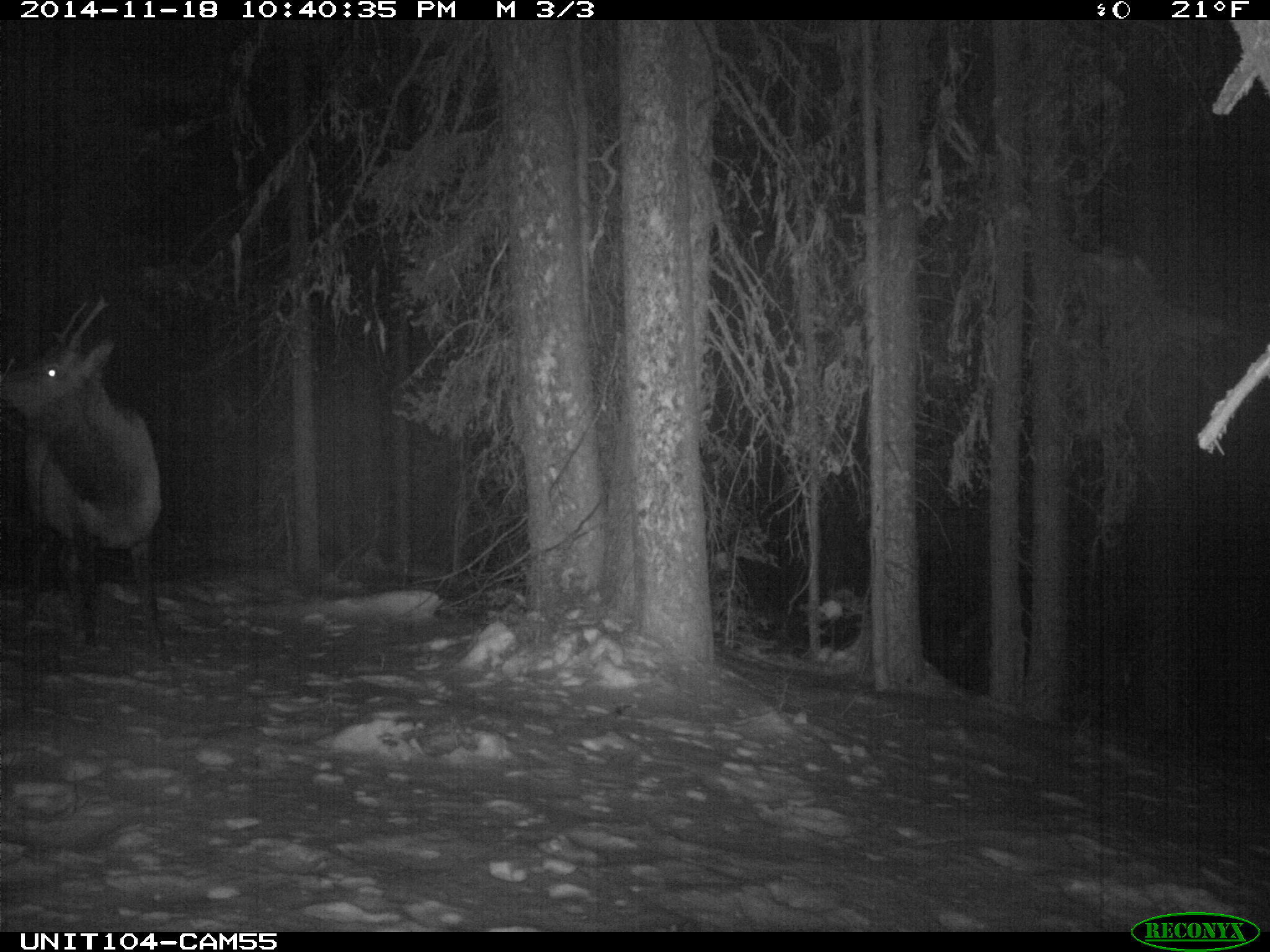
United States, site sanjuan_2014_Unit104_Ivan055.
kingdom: Animalia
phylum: Chordata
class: Mammalia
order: Artiodactyla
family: Cervidae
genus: Cervus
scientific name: Cervus elaphus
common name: red deer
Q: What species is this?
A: Cervus elaphus (red deer).